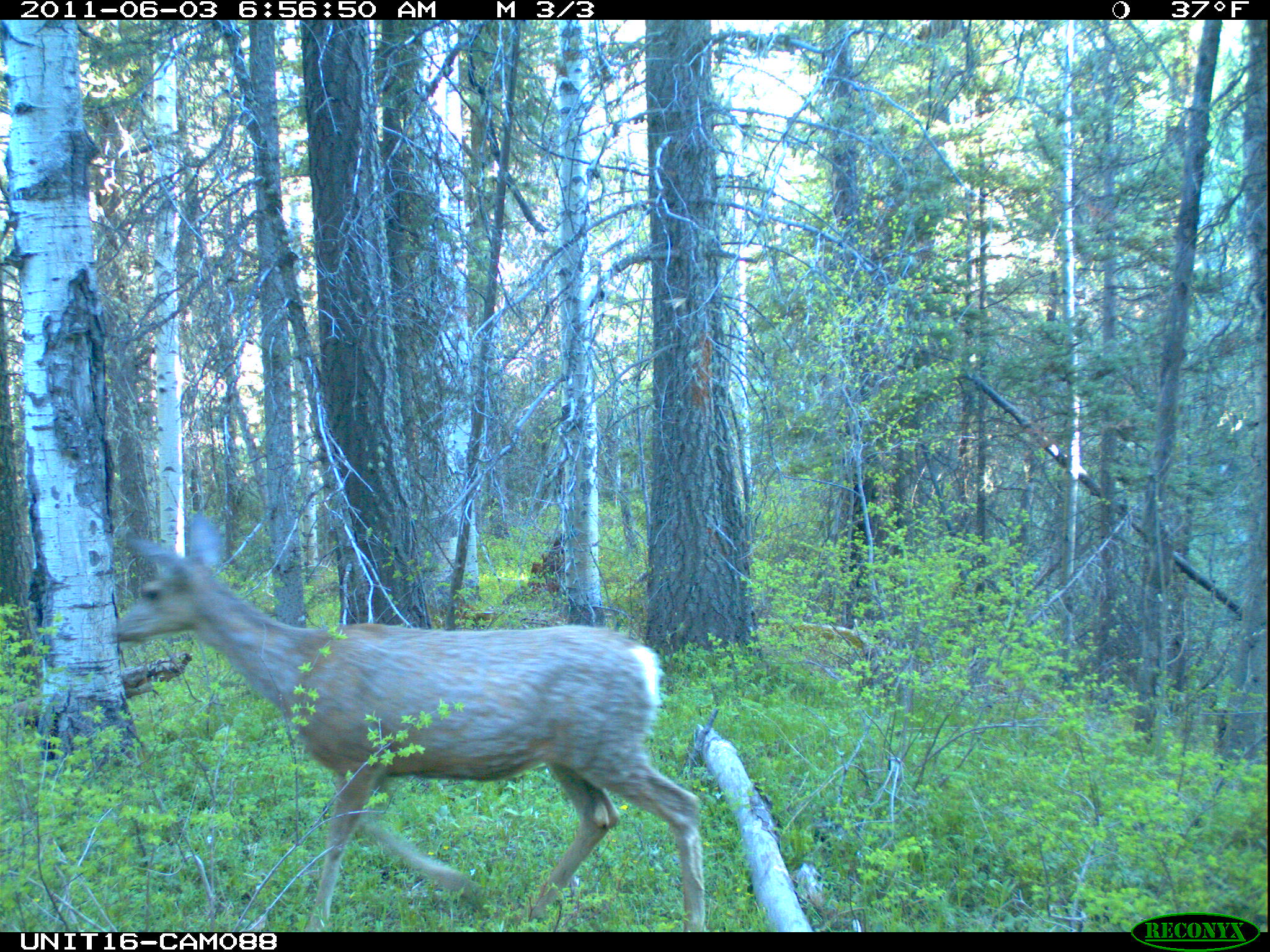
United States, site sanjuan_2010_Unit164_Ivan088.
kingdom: Animalia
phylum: Chordata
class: Mammalia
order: Artiodactyla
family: Cervidae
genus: Odocoileus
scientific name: Odocoileus hemionus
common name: mule deer